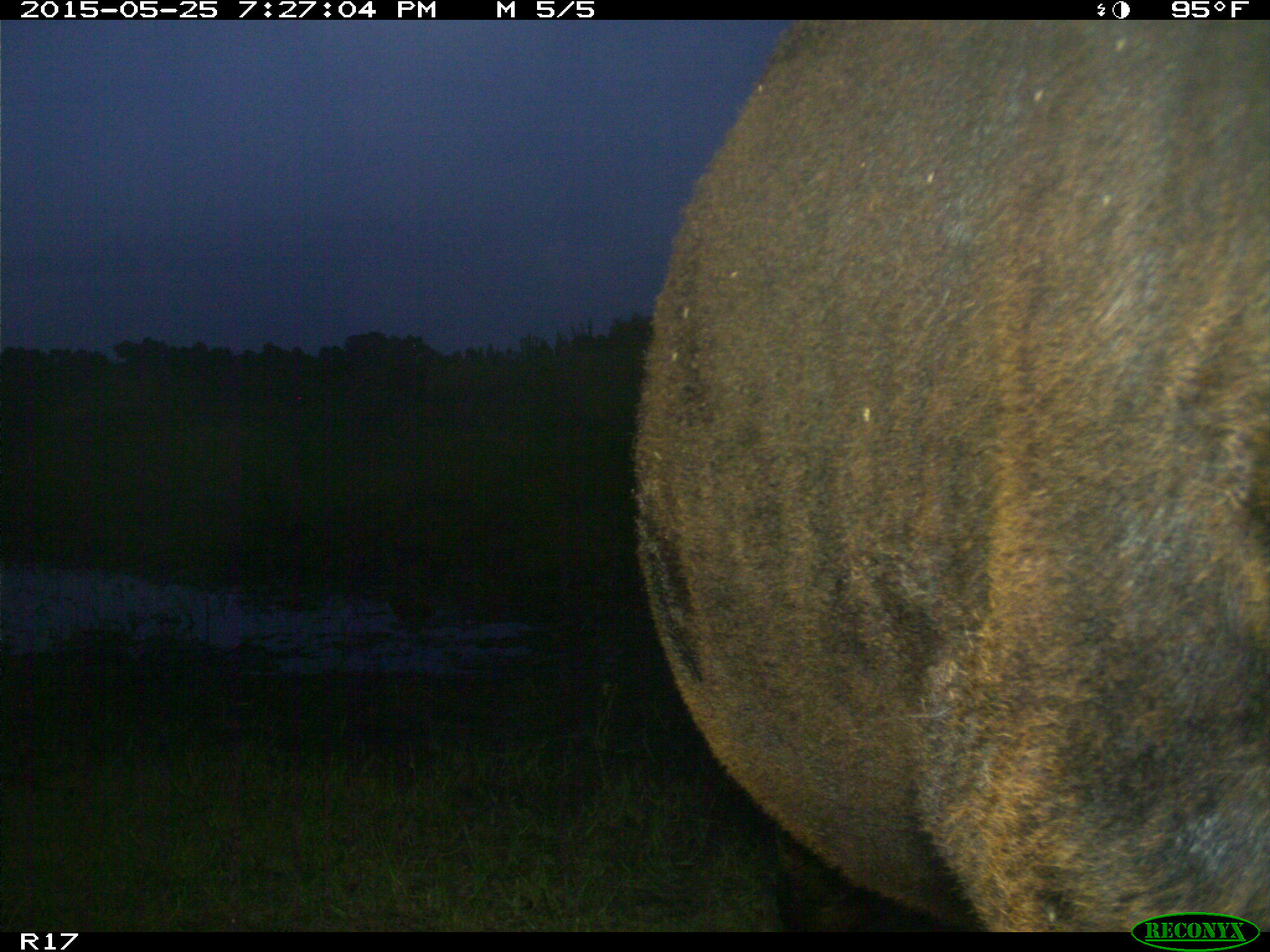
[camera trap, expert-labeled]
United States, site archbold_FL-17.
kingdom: Animalia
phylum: Chordata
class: Mammalia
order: Artiodactyla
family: Bovidae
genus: Bos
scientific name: Bos taurus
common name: domestic cow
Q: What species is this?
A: Bos taurus (domestic cow).